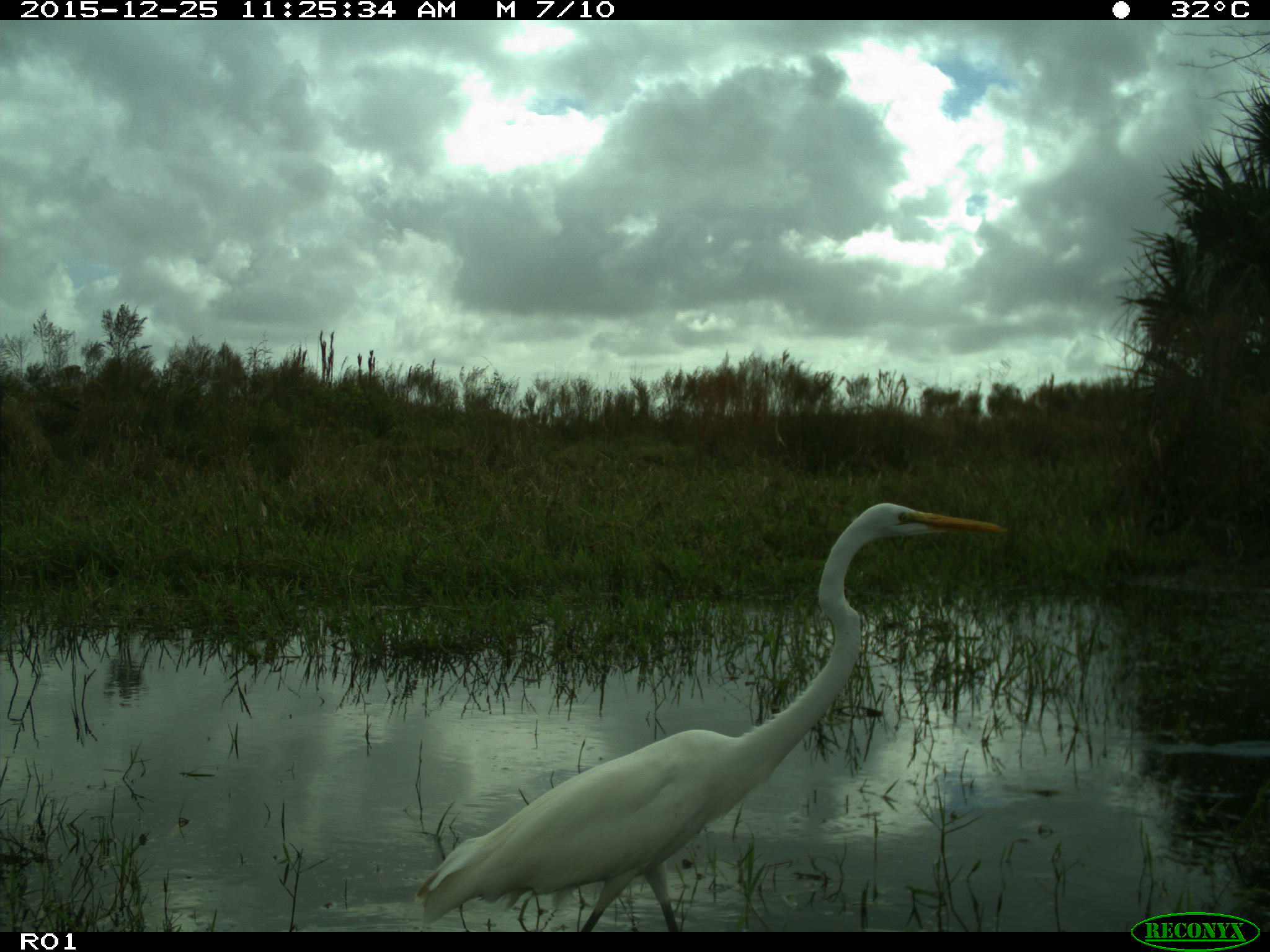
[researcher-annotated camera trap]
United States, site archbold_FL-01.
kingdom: Animalia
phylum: Chordata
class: Aves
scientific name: Aves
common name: birds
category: unidentified bird